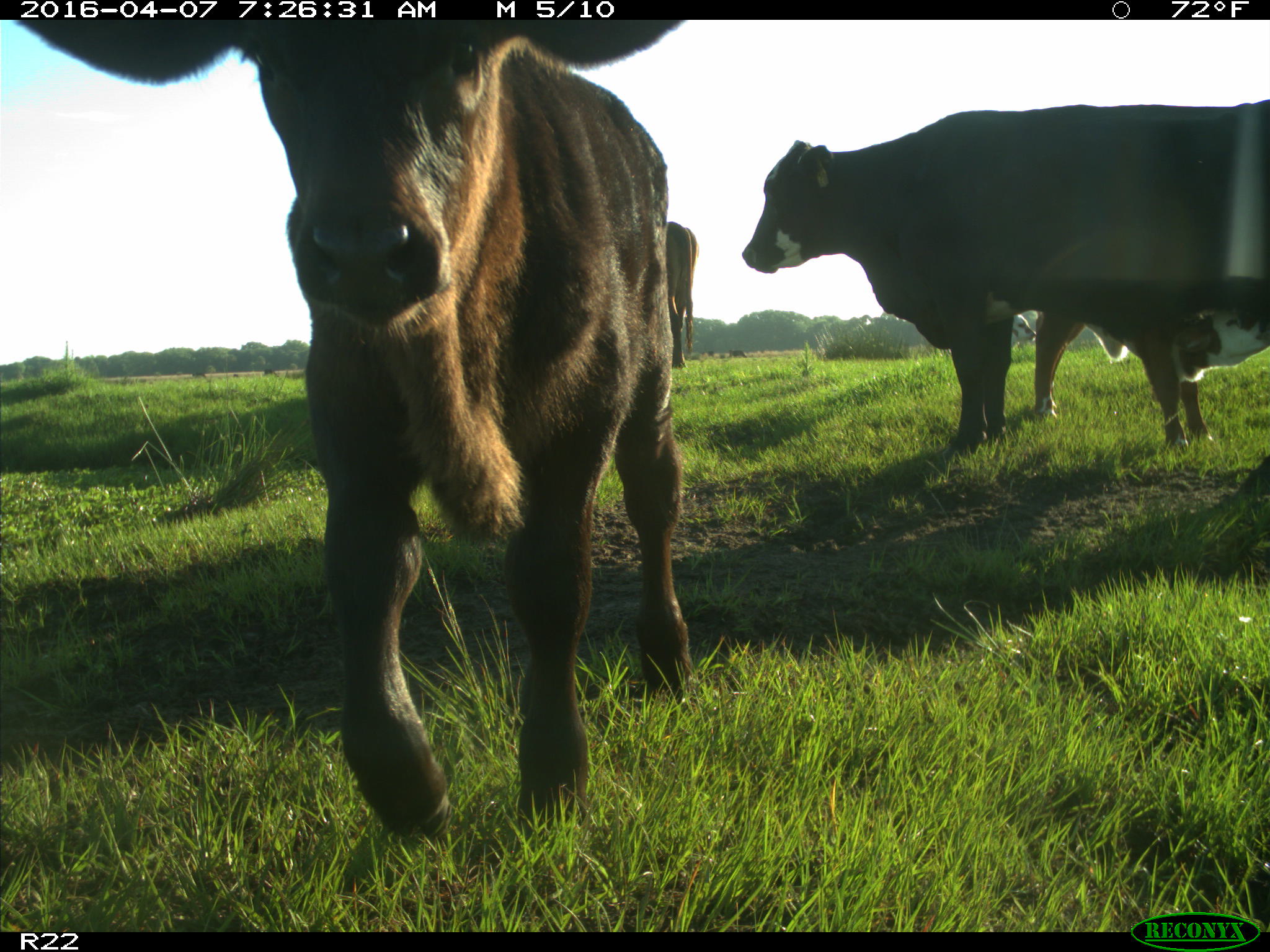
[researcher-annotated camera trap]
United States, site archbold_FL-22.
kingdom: Animalia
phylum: Chordata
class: Mammalia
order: Artiodactyla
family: Bovidae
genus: Bos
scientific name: Bos taurus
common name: domestic cow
Bos taurus (domestic cow).